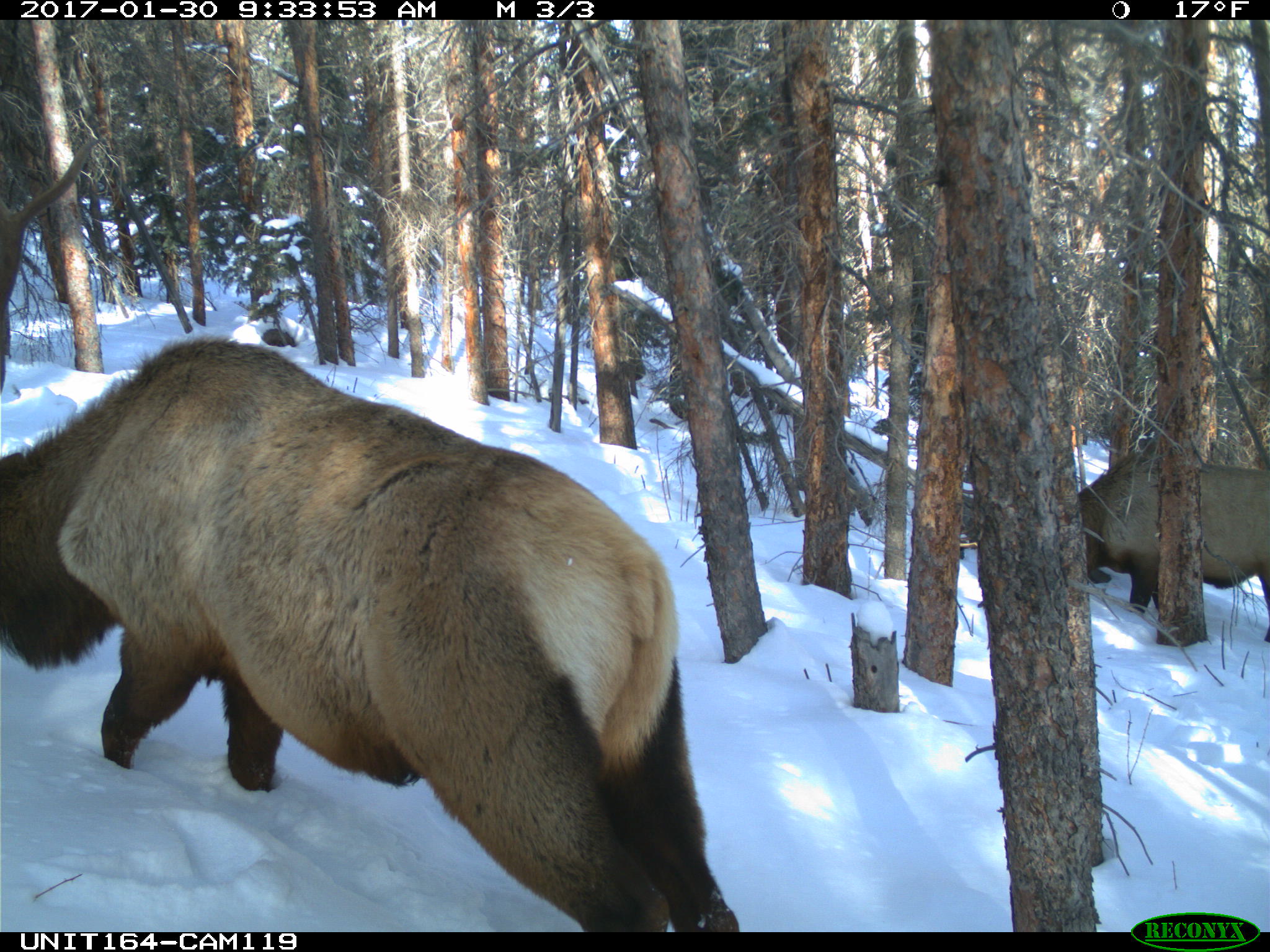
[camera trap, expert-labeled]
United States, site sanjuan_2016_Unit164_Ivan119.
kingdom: Animalia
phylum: Chordata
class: Mammalia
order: Artiodactyla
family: Cervidae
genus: Cervus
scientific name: Cervus elaphus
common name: red deer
Cervus elaphus (red deer).